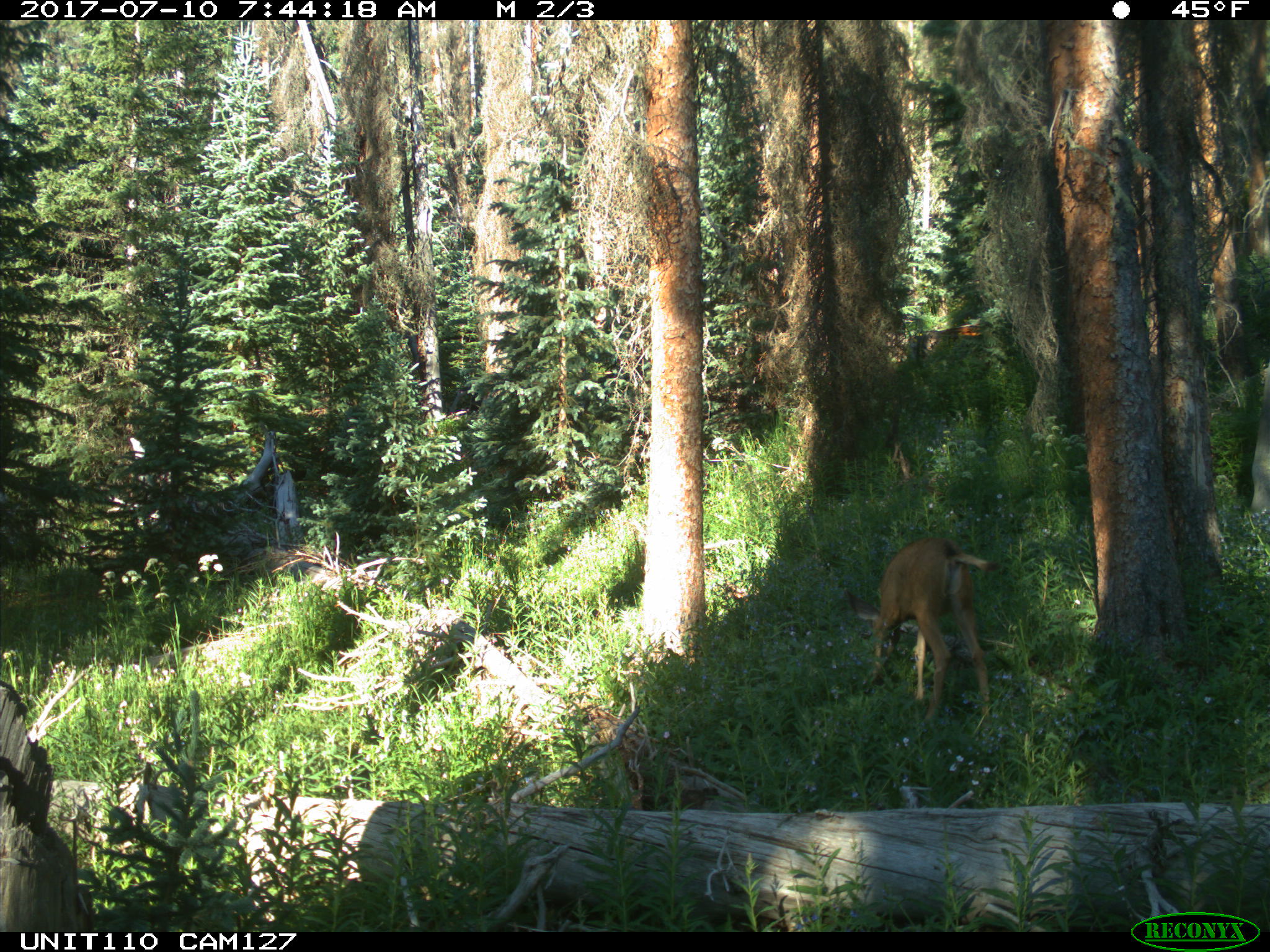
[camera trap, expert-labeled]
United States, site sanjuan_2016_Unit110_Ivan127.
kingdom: Animalia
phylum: Chordata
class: Mammalia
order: Artiodactyla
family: Cervidae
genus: Odocoileus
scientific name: Odocoileus hemionus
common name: mule deer